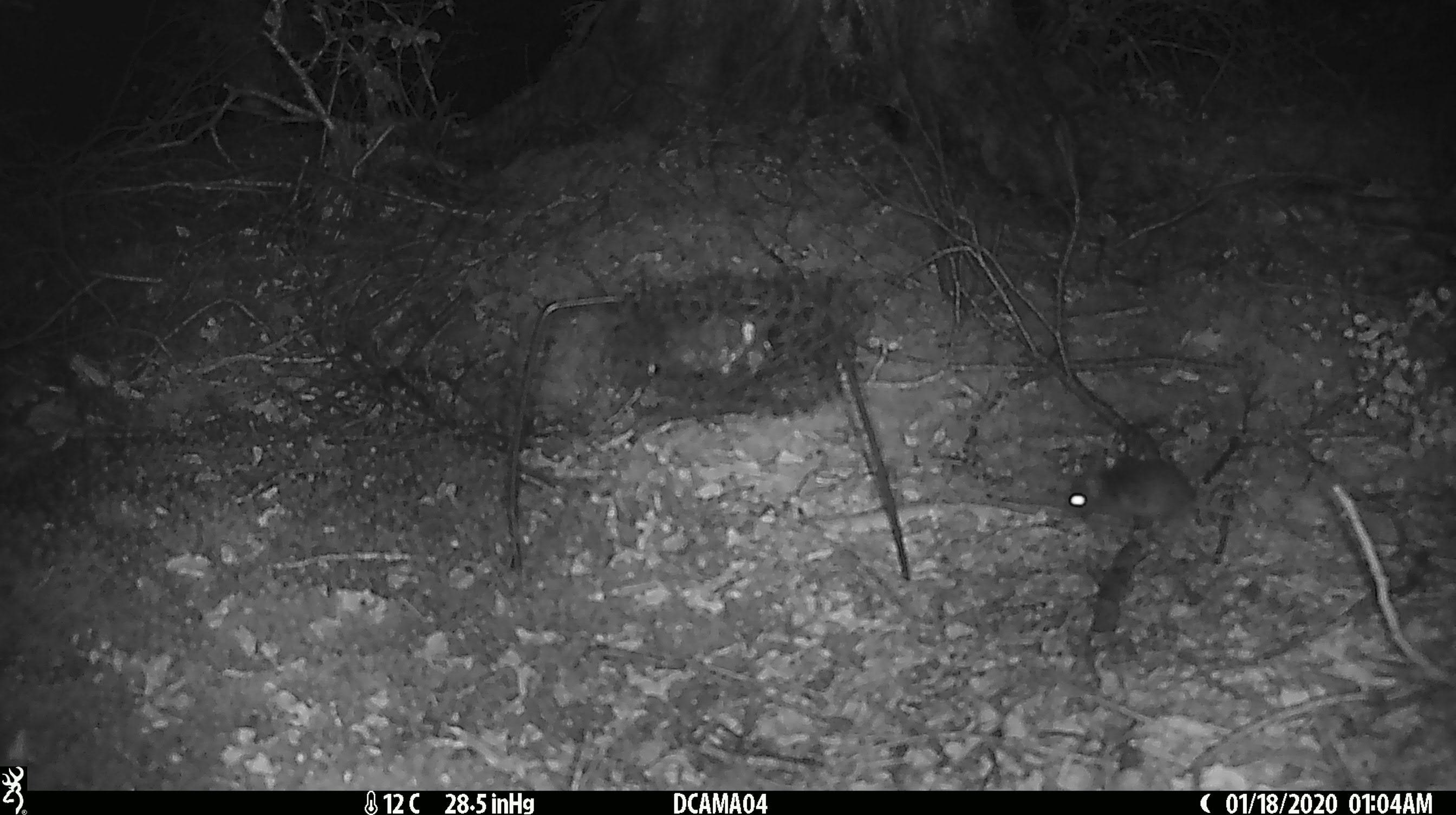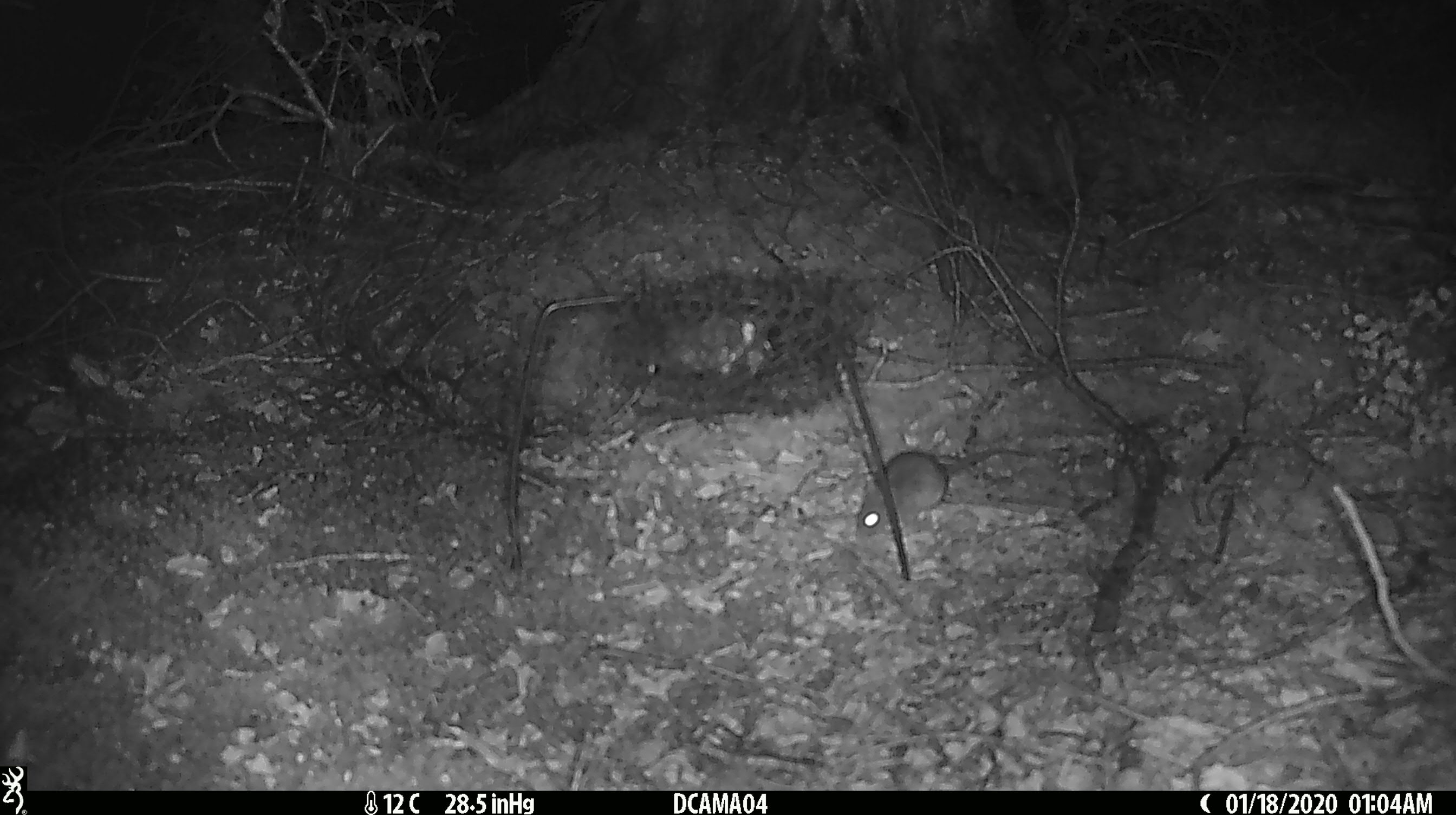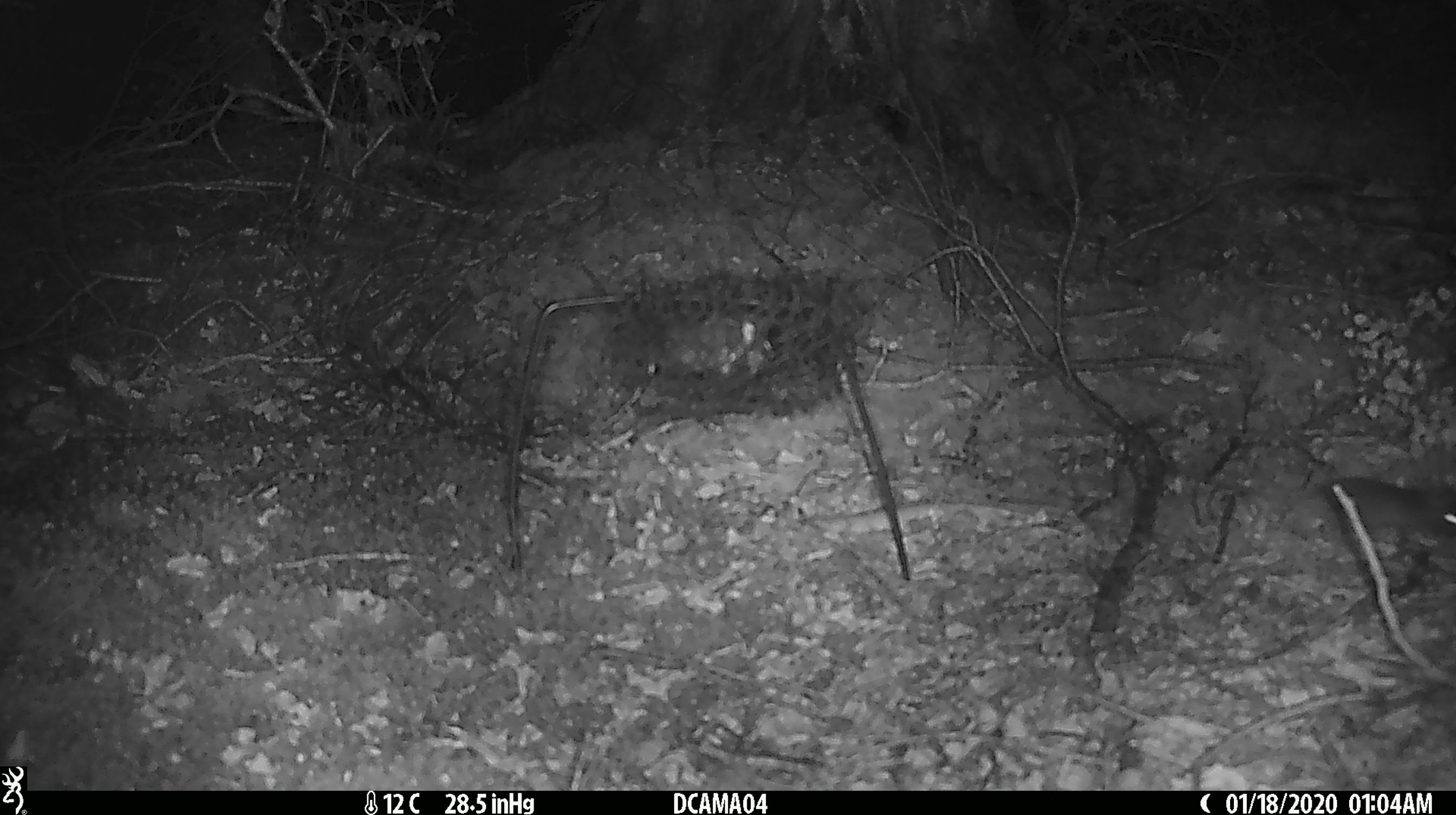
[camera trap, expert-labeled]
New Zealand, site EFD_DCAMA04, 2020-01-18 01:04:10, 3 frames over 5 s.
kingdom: Animalia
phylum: Chordata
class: Mammalia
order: Rodentia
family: Muridae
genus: Mus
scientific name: Mus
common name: mouse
Mouse (Mus).